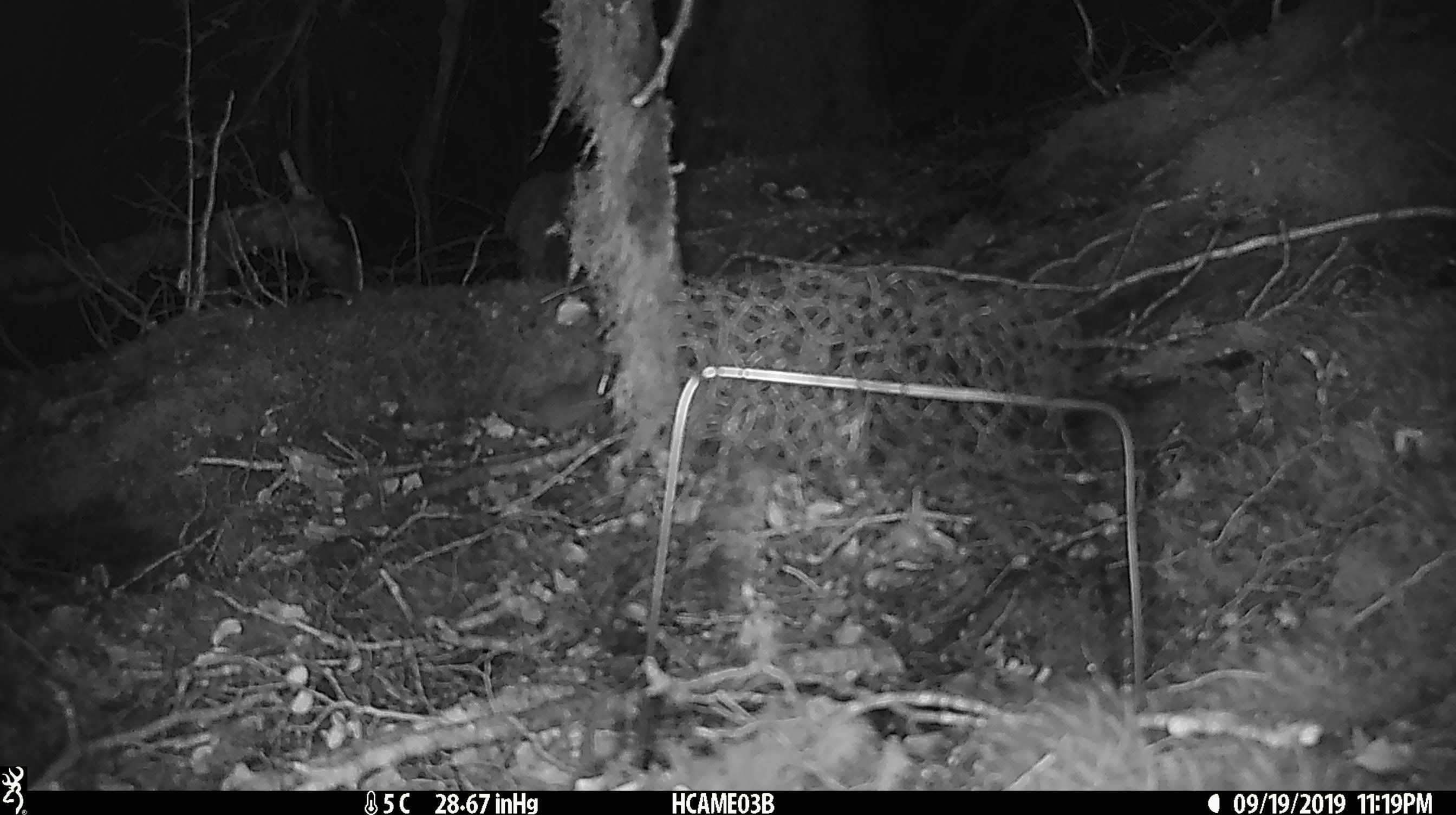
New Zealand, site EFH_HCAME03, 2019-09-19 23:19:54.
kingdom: Animalia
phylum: Chordata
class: Mammalia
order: Rodentia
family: Muridae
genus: Mus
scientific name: Mus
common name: mouse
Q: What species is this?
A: Mouse (Mus).